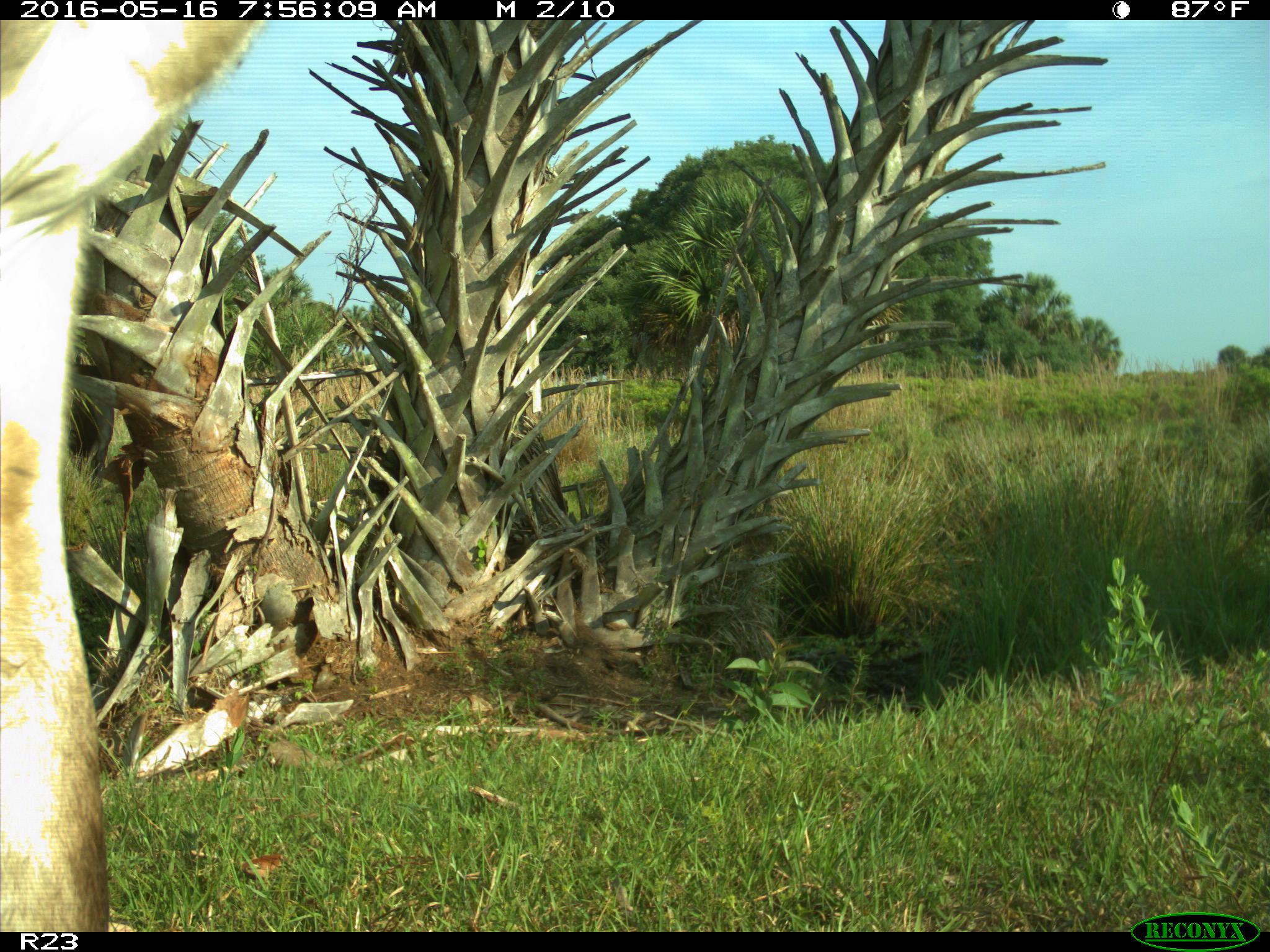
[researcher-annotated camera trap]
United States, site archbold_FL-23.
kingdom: Animalia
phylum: Chordata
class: Mammalia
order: Artiodactyla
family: Bovidae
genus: Bos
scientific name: Bos taurus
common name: domestic cow